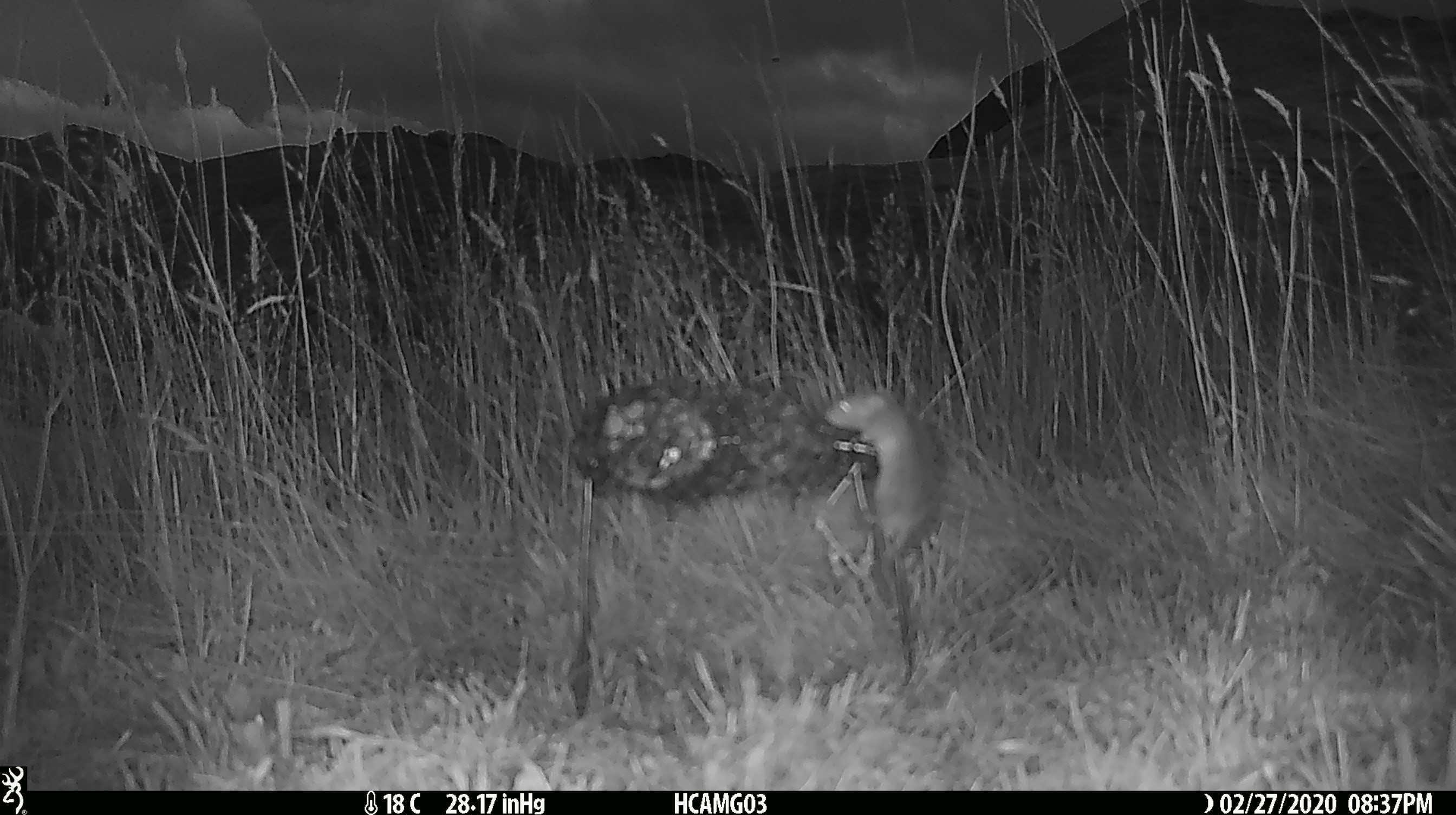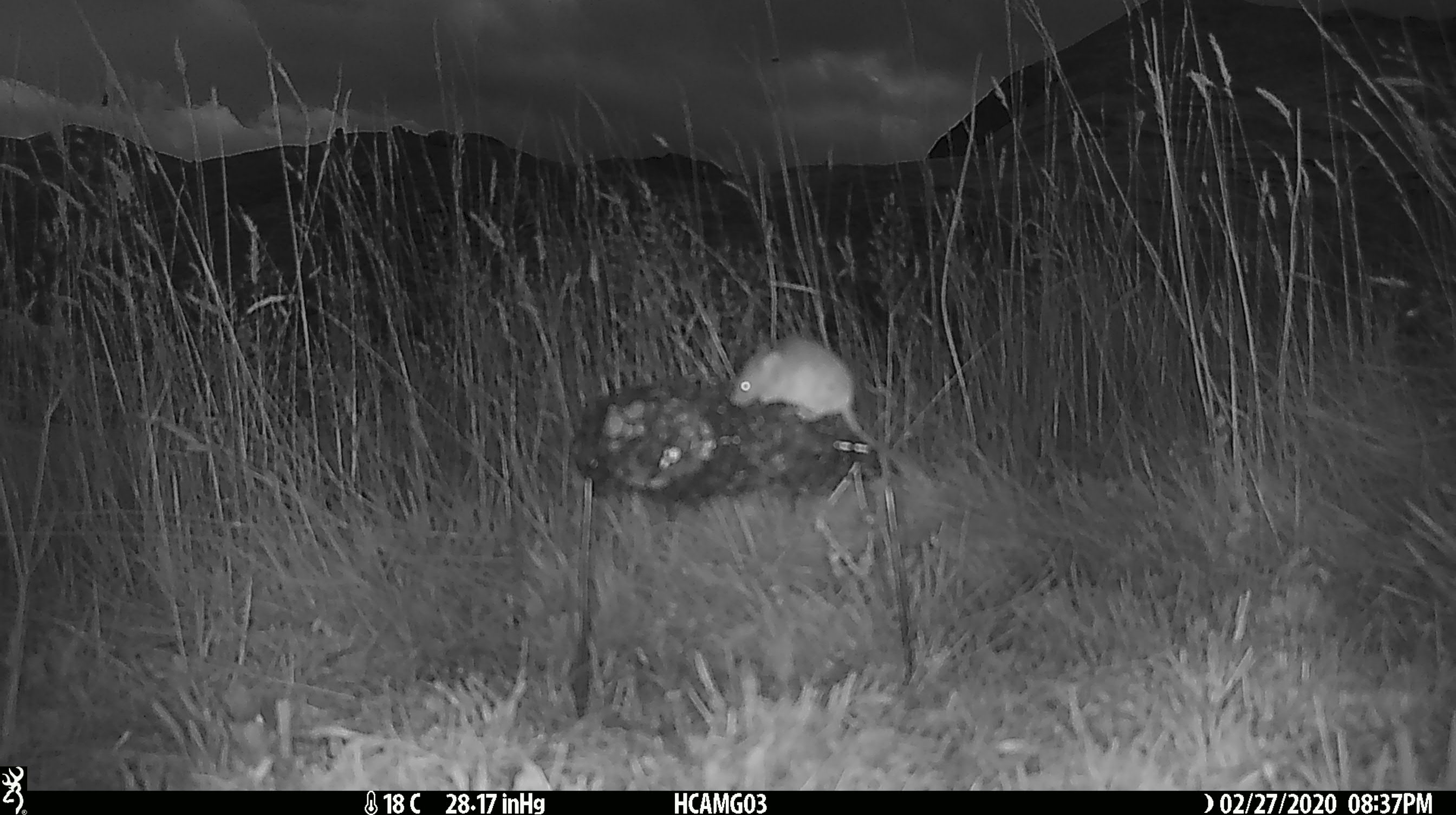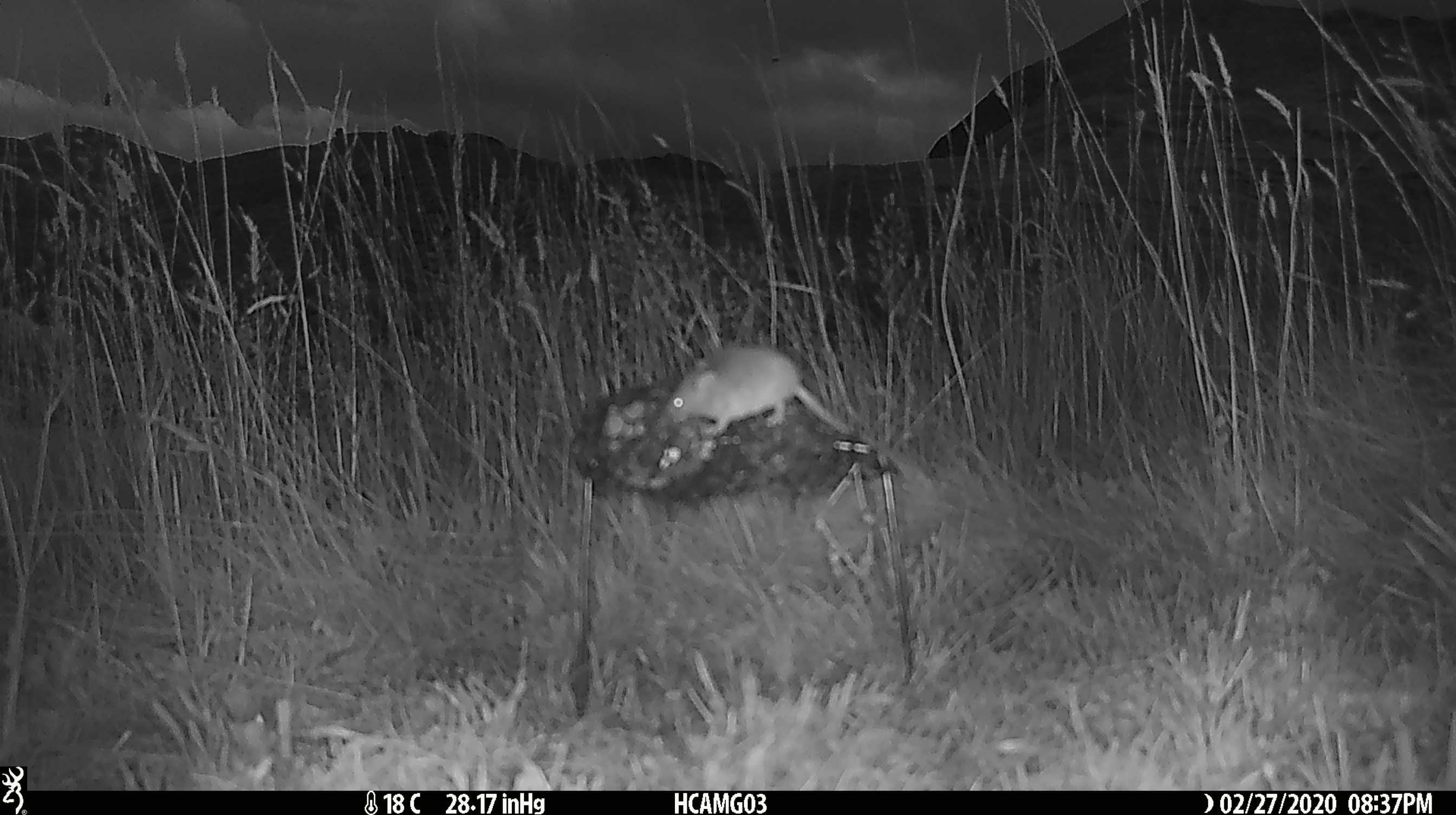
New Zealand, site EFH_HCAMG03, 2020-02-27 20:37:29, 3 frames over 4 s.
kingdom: Animalia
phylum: Chordata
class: Mammalia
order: Rodentia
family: Muridae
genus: Mus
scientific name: Mus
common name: mouse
Mouse (Mus).